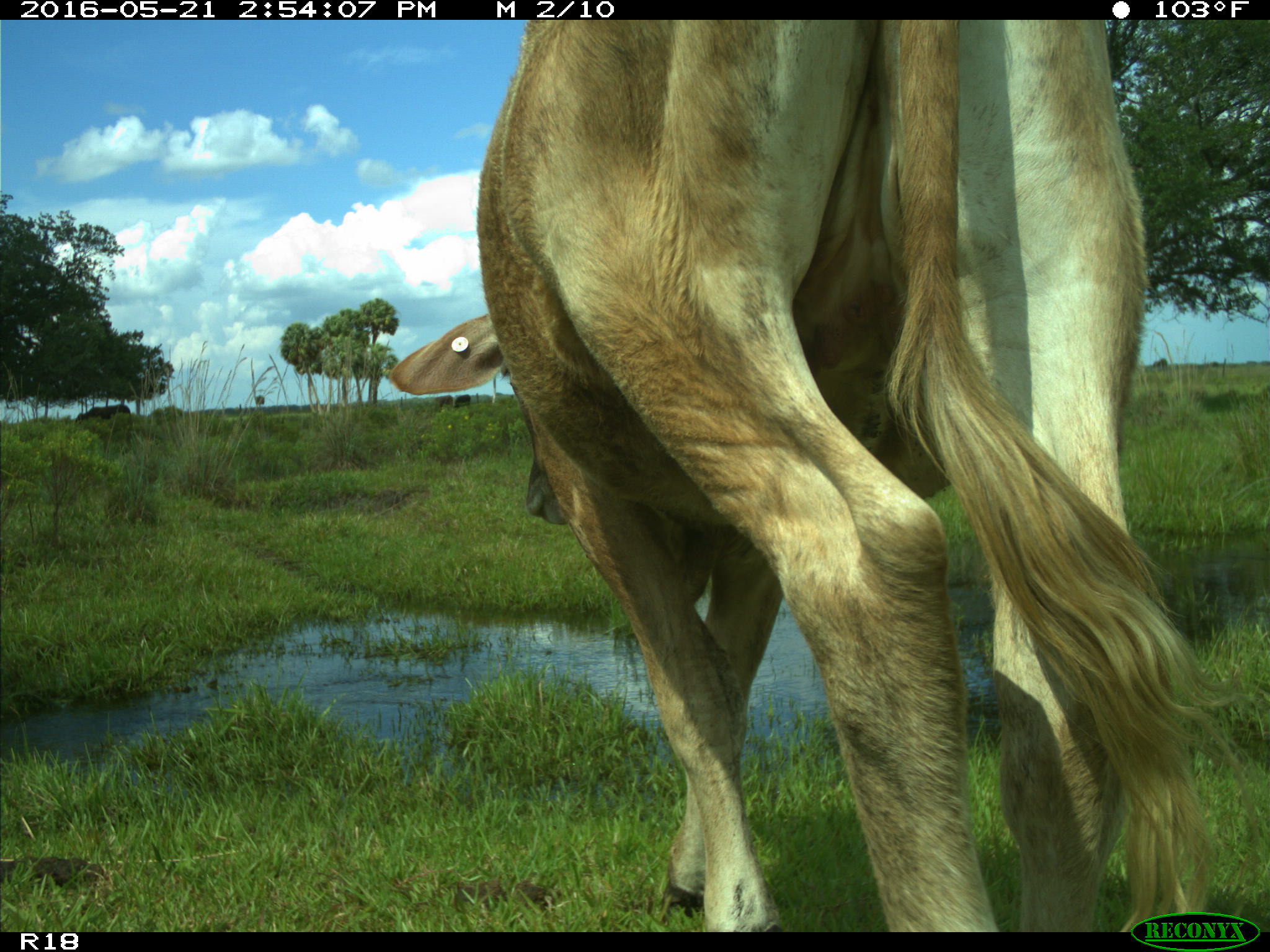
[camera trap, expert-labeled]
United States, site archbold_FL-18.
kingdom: Animalia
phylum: Chordata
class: Mammalia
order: Artiodactyla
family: Bovidae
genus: Bos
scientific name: Bos taurus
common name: domestic cow